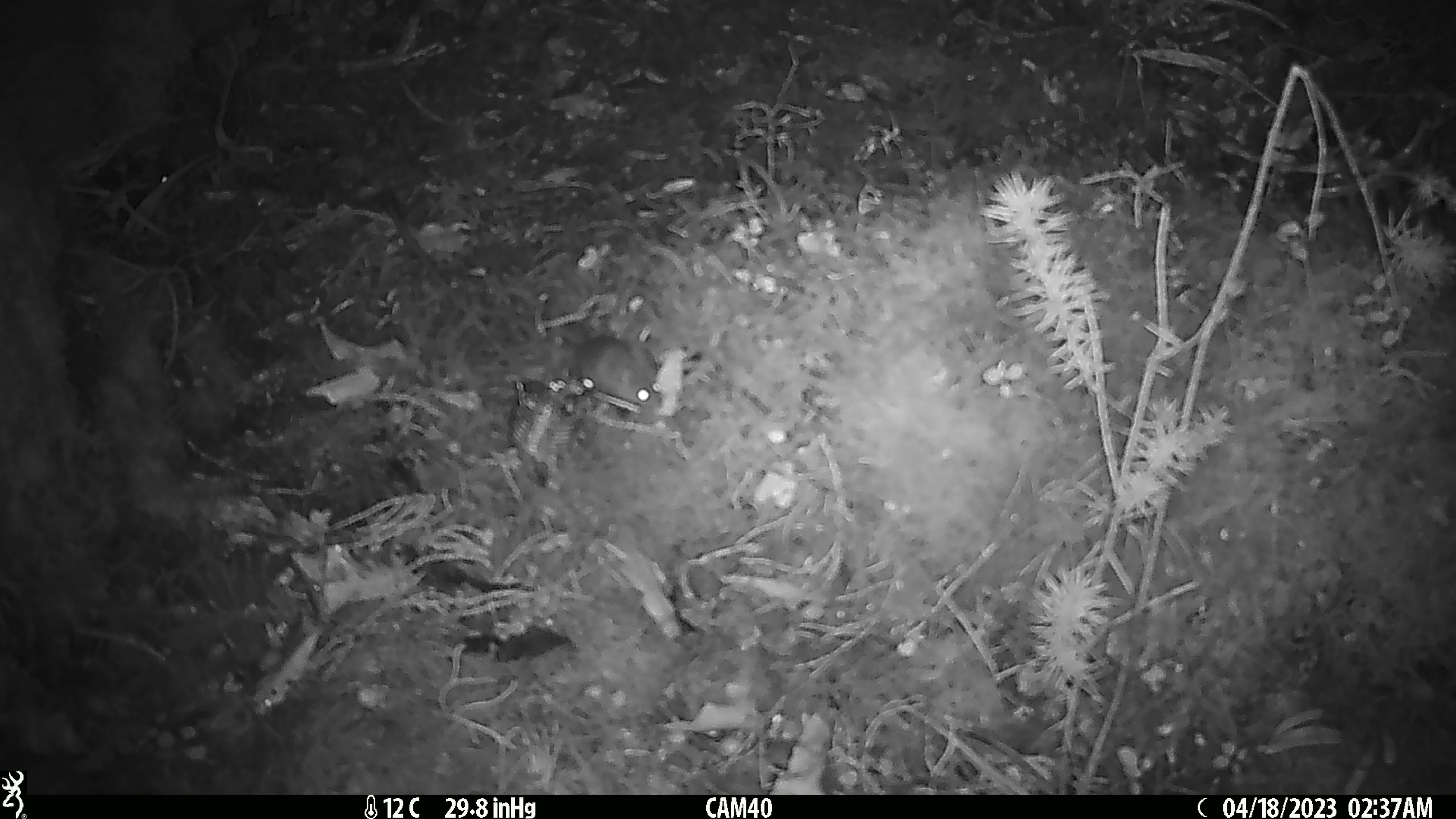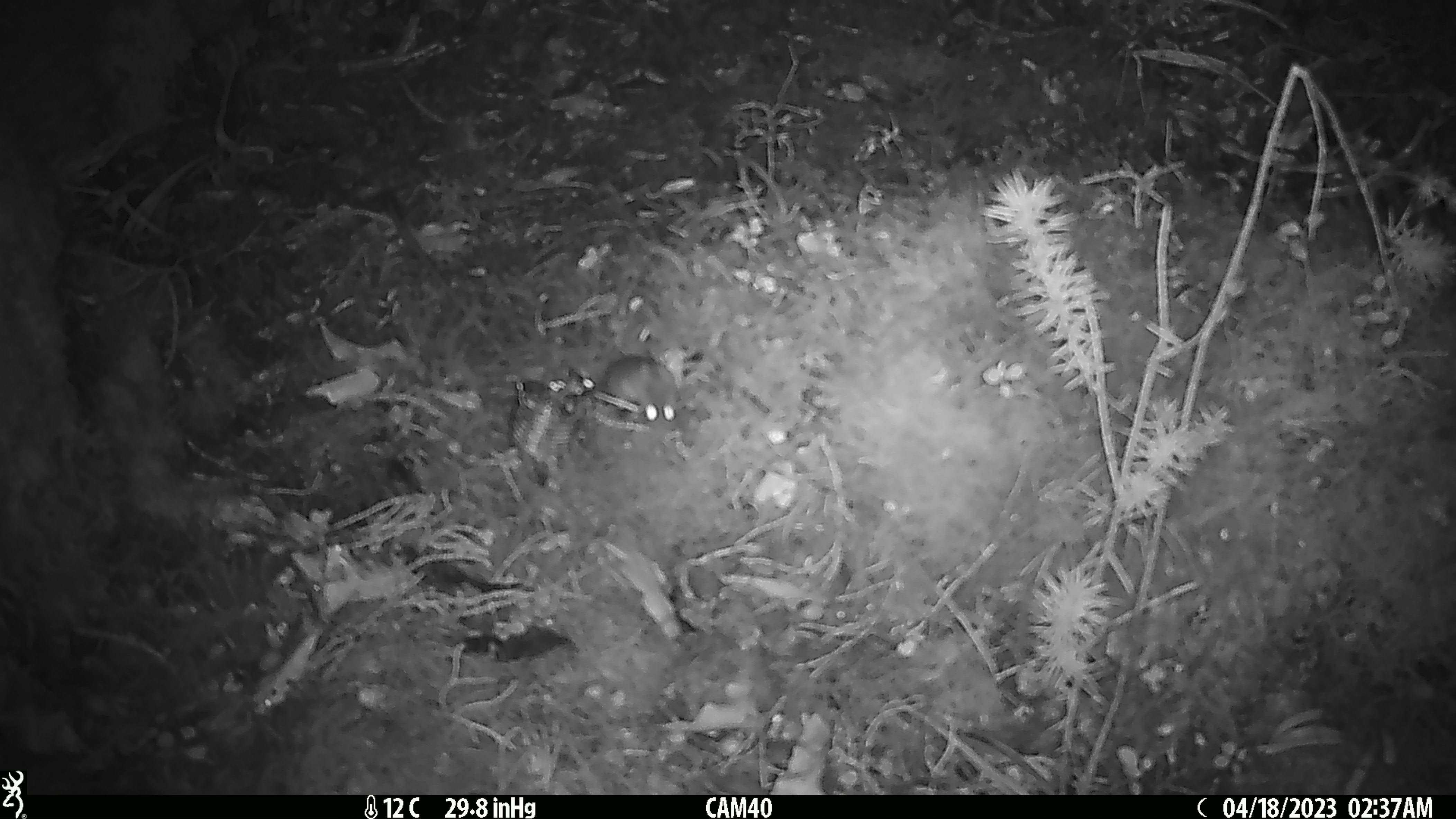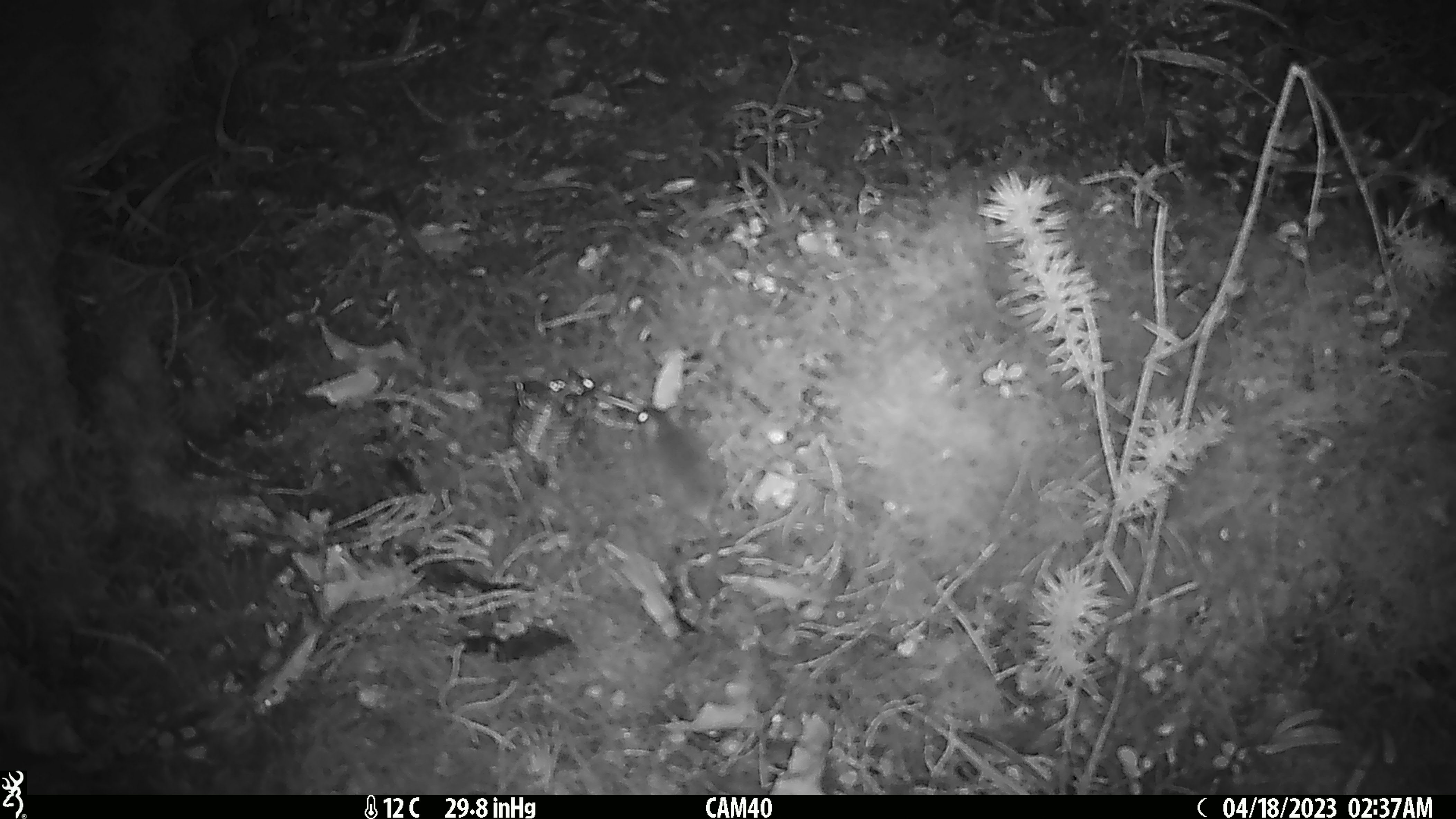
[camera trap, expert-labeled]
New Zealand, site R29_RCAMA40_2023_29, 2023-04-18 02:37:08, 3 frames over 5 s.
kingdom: Animalia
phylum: Chordata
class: Mammalia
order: Rodentia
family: Muridae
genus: Mus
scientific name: Mus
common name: mouse